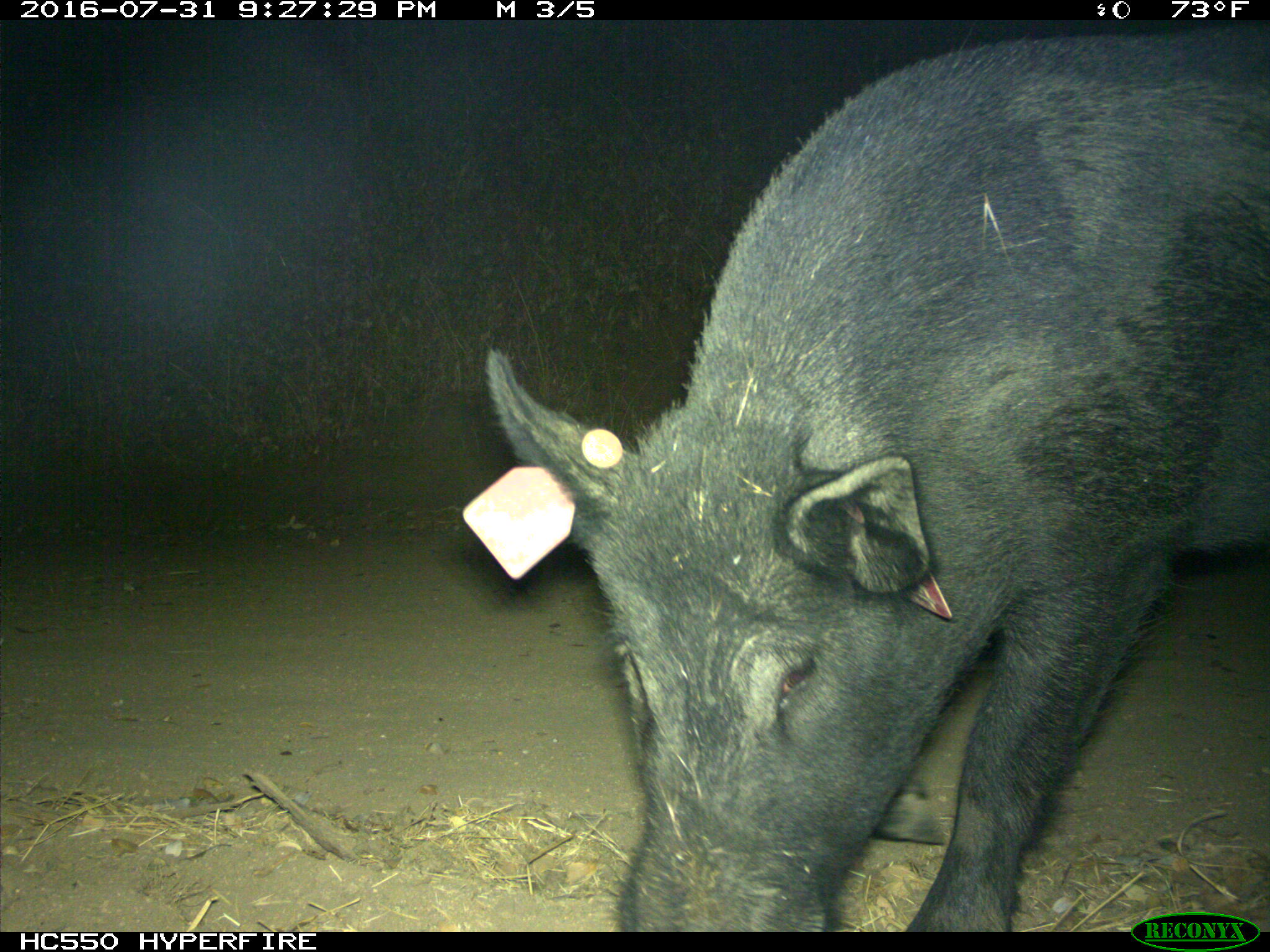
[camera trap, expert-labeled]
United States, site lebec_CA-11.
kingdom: Animalia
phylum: Chordata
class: Mammalia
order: Artiodactyla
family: Suidae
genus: Sus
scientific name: Sus scrofa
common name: wild boar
Sus scrofa (wild boar).